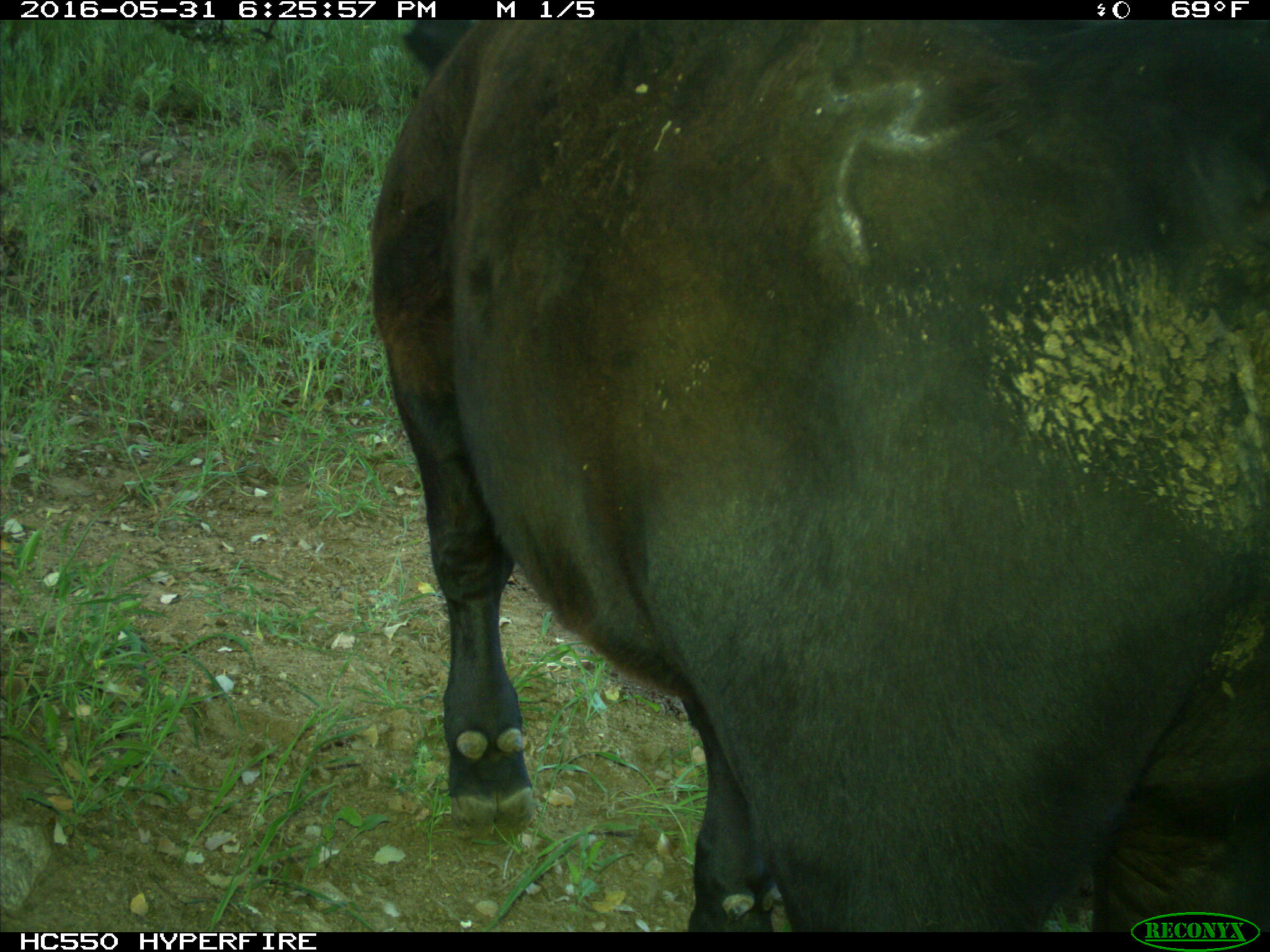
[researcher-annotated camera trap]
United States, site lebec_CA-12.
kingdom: Animalia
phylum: Chordata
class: Mammalia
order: Artiodactyla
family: Bovidae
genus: Bos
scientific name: Bos taurus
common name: domestic cow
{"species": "Bos taurus (domestic cow)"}